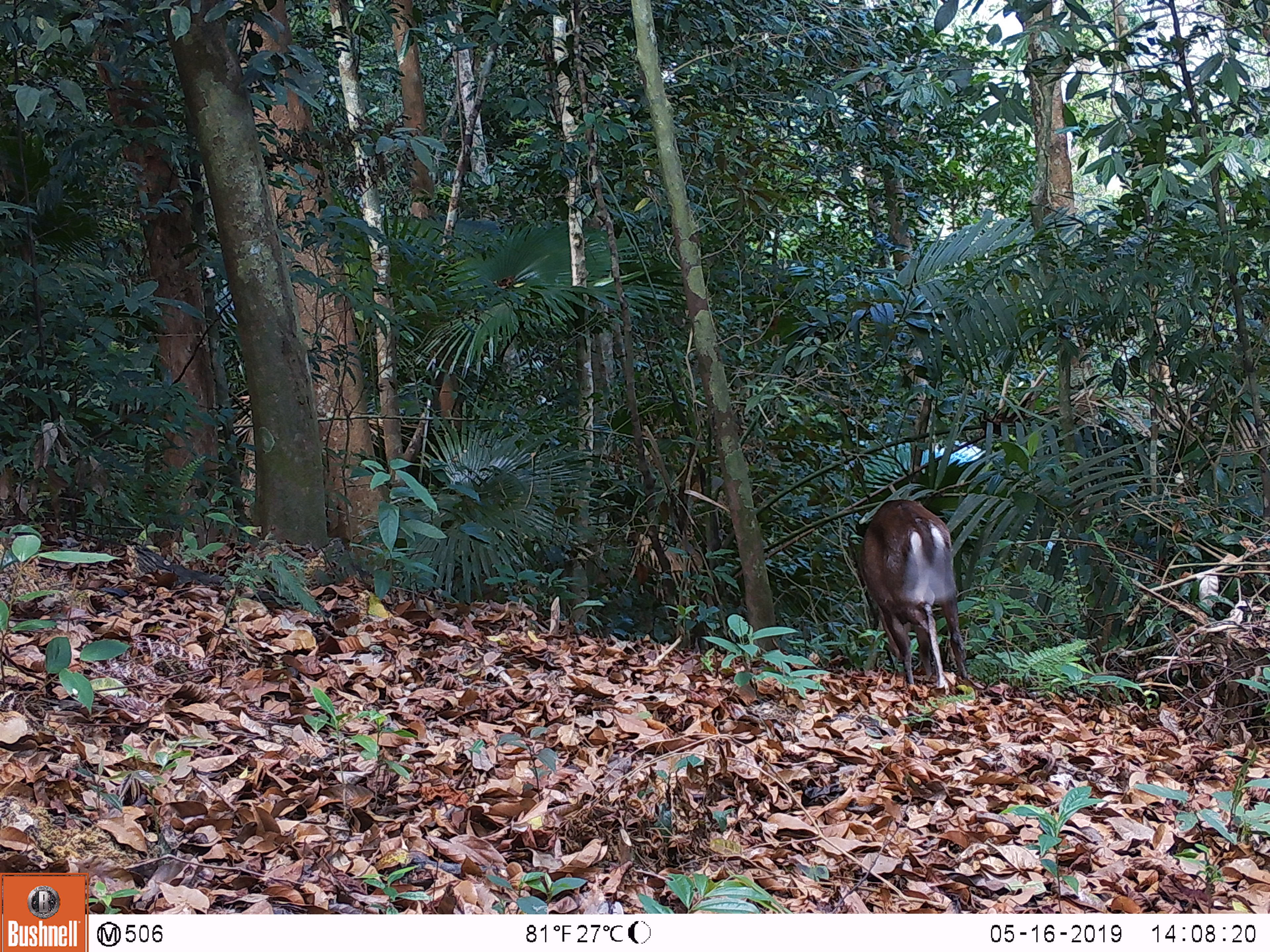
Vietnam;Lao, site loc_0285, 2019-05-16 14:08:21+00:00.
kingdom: Animalia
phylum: Chordata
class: Mammalia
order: Artiodactyla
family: Cervidae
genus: Muntiacus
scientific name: Muntiacus rooseveltorum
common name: roosevelt's muntjac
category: roosevelts muntjac group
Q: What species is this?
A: Roosevelts muntjac group (roosevelt's muntjac) (Muntiacus rooseveltorum).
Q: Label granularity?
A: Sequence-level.